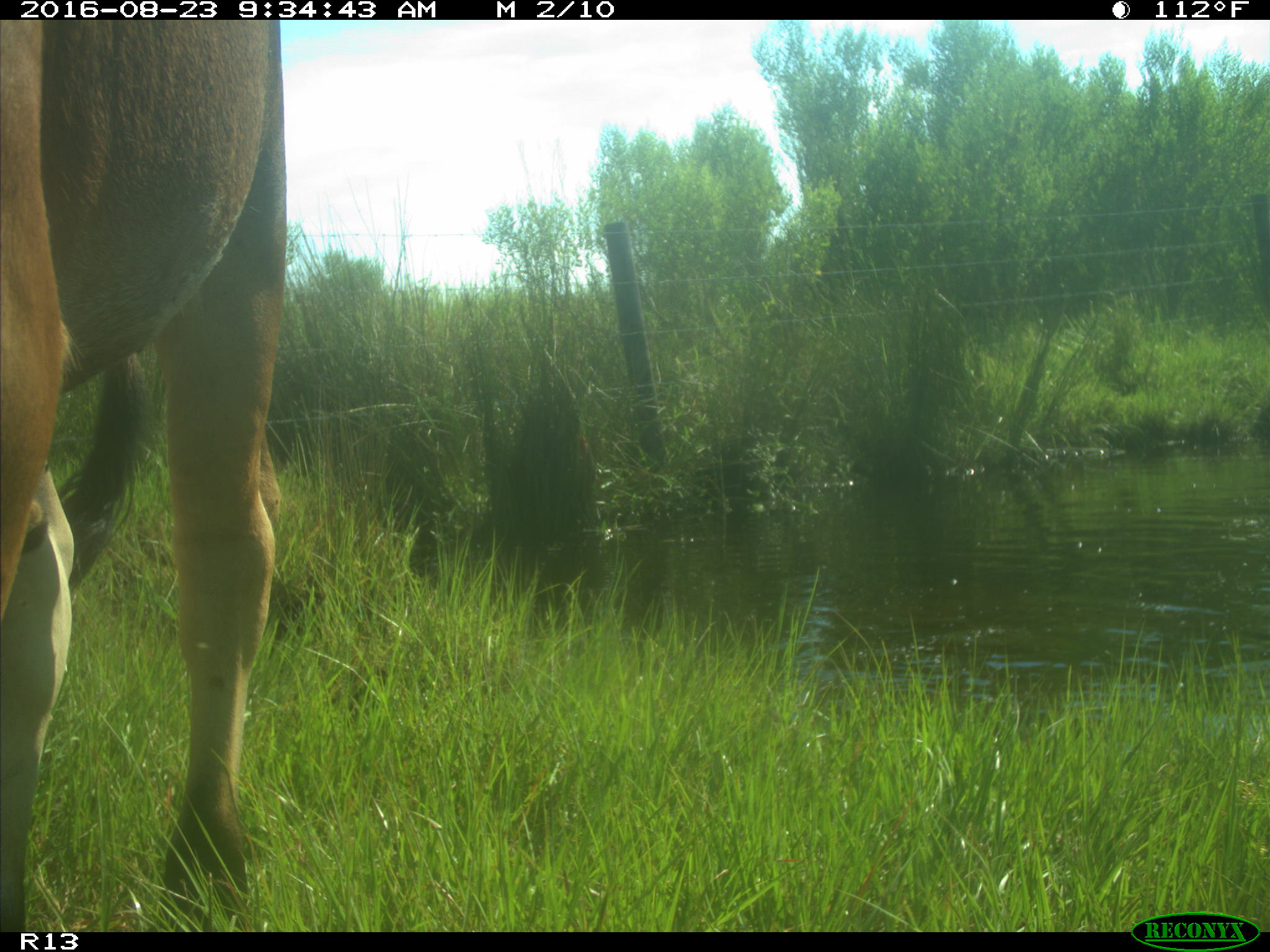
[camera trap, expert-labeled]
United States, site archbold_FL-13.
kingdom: Animalia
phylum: Chordata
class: Mammalia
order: Artiodactyla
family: Bovidae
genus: Bos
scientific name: Bos taurus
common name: domestic cow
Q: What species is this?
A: Bos taurus (domestic cow).